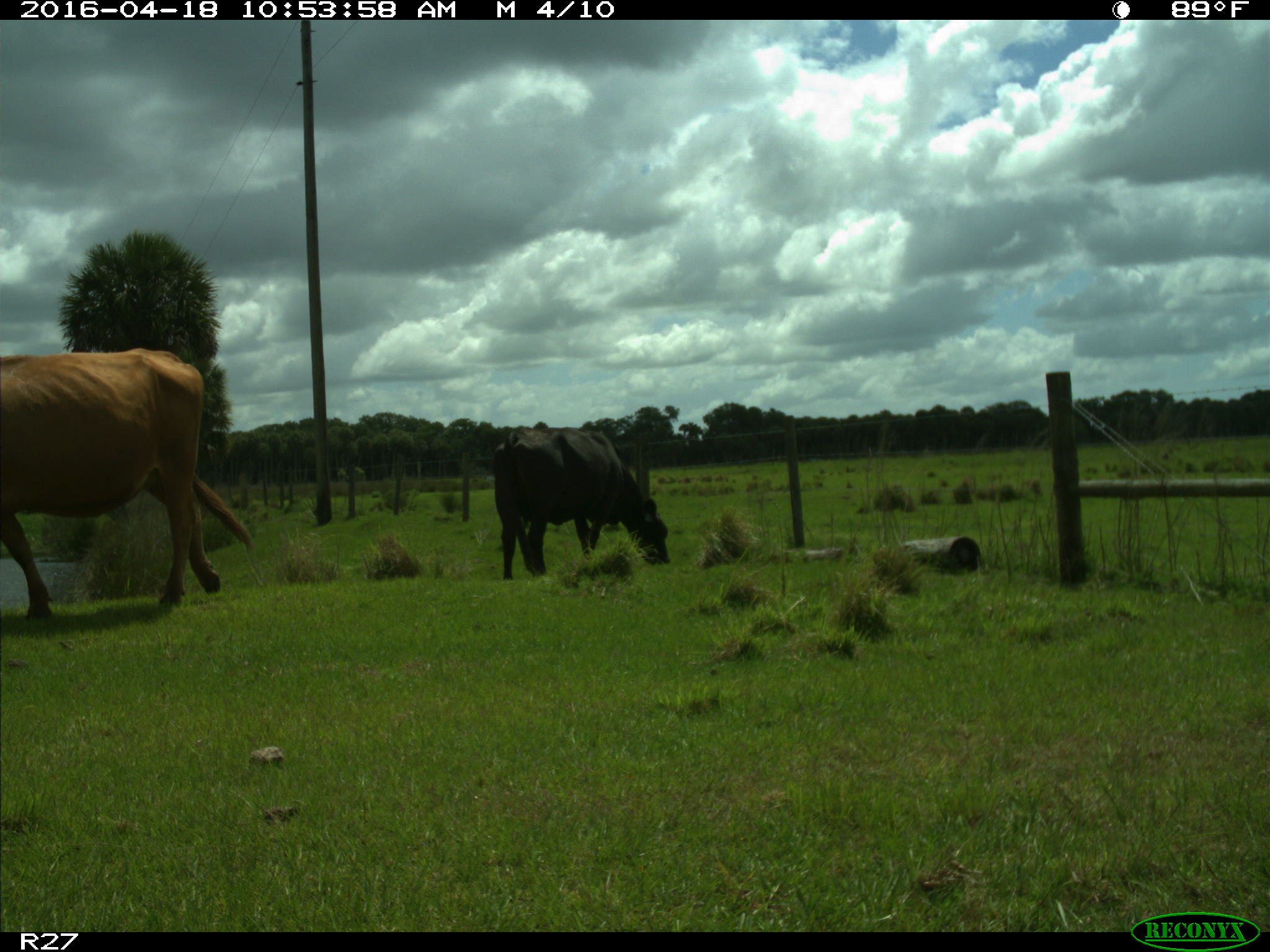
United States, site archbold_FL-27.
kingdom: Animalia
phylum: Chordata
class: Mammalia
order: Artiodactyla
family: Bovidae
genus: Bos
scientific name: Bos taurus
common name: domestic cow